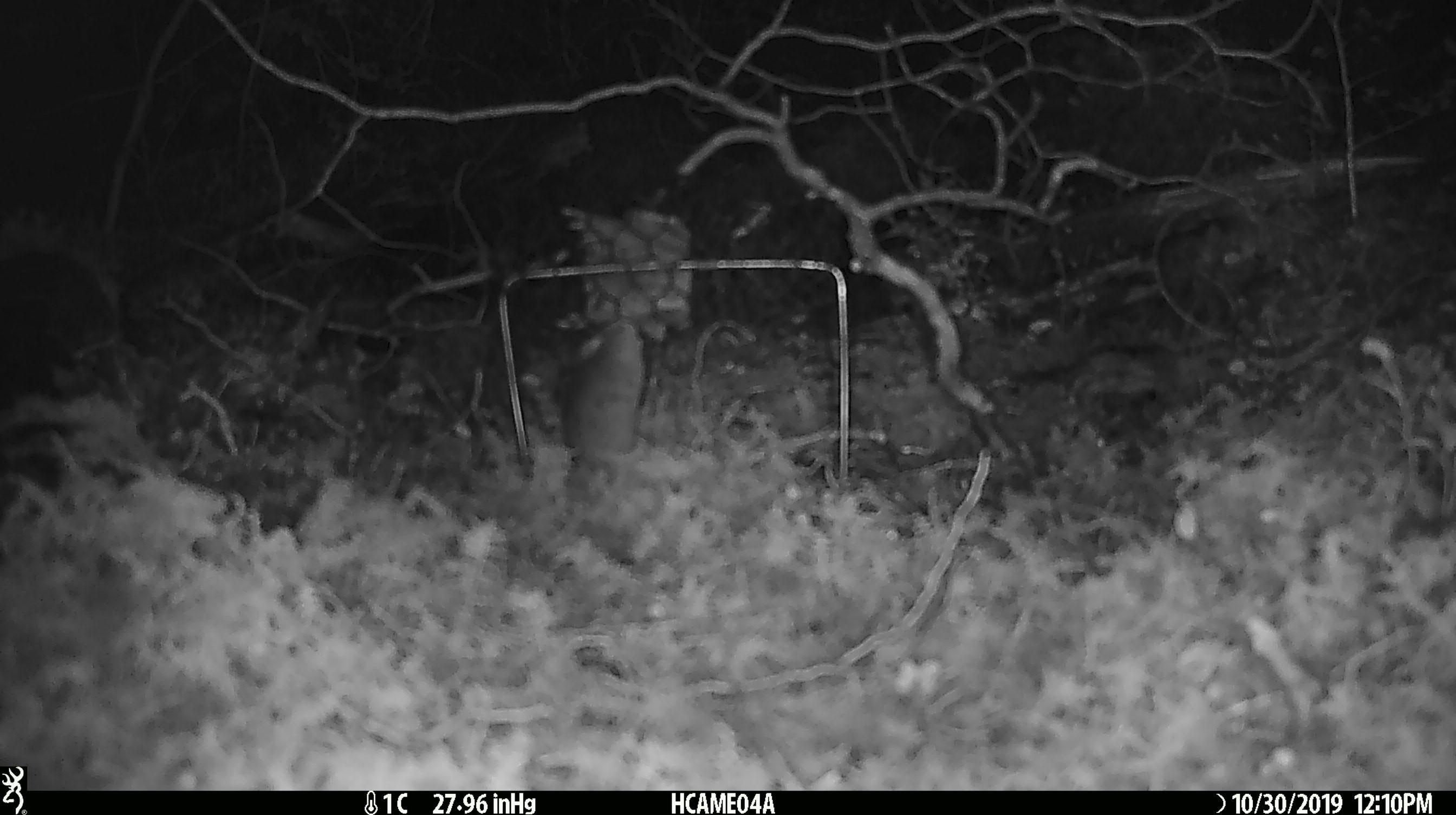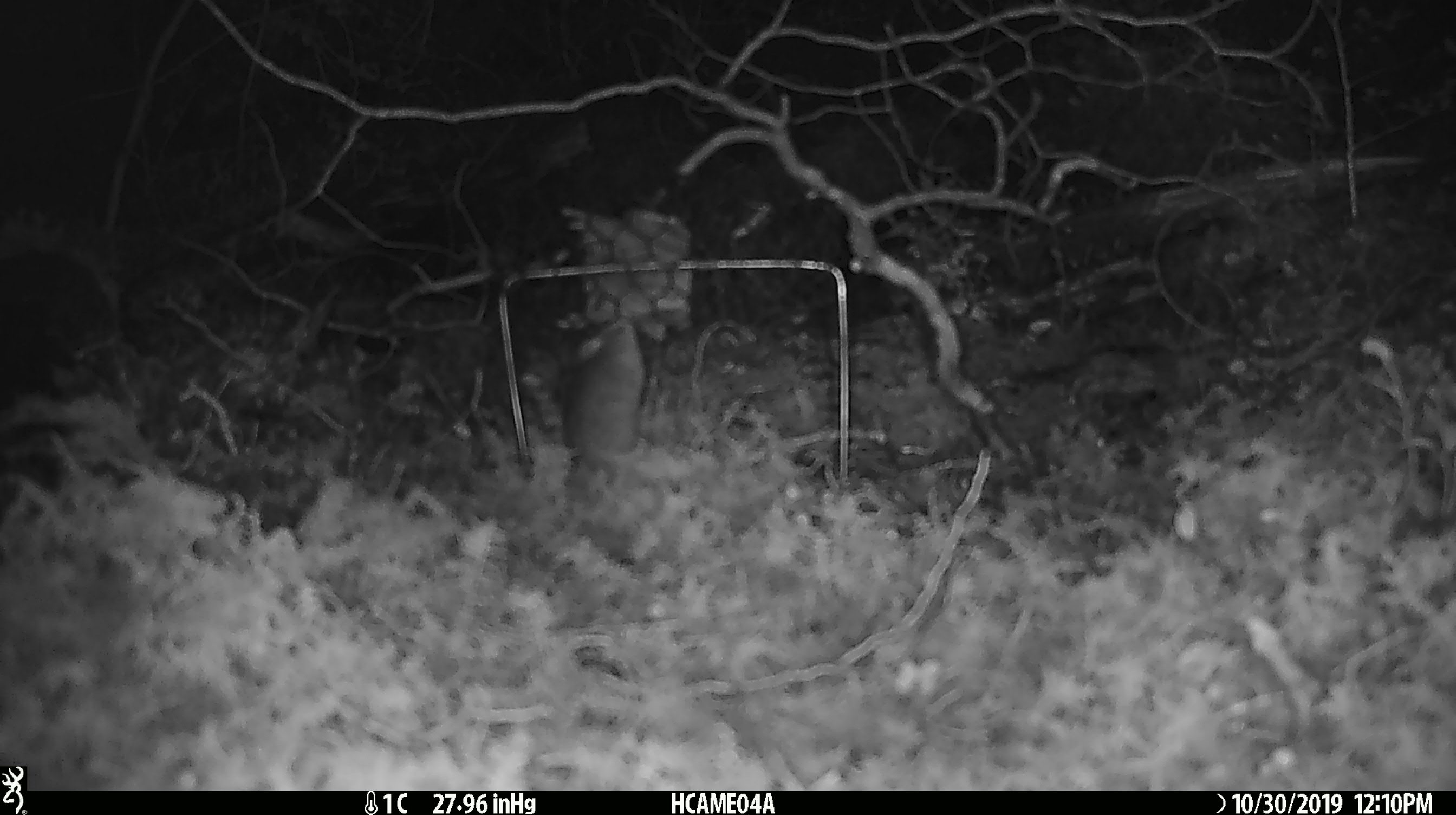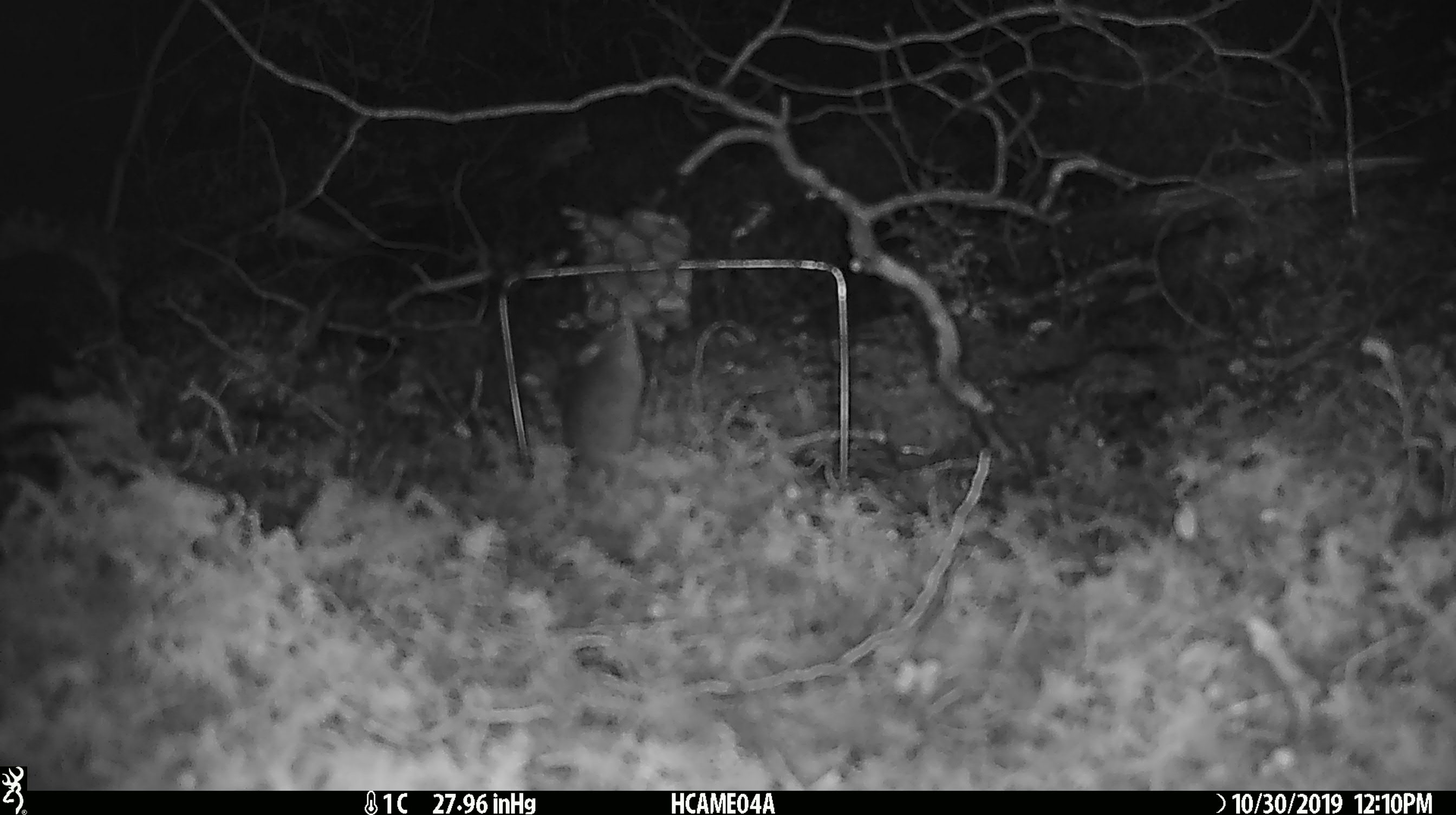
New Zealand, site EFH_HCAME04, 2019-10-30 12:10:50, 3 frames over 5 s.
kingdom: Animalia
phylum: Chordata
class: Mammalia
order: Rodentia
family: Muridae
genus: Mus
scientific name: Mus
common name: mouse